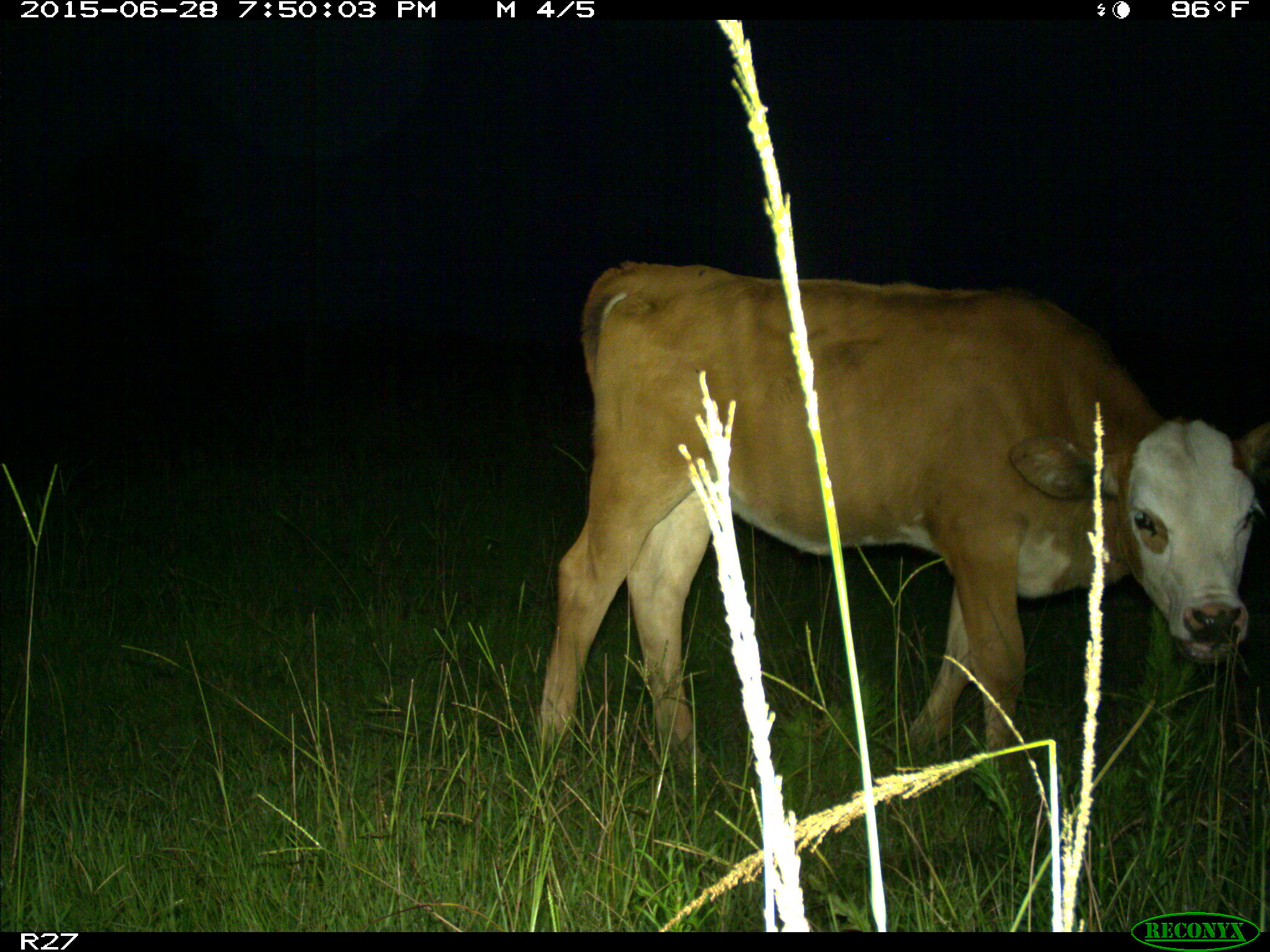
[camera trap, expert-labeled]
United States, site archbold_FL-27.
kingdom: Animalia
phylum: Chordata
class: Mammalia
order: Artiodactyla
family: Bovidae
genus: Bos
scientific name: Bos taurus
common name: domestic cow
Bos taurus (domestic cow).